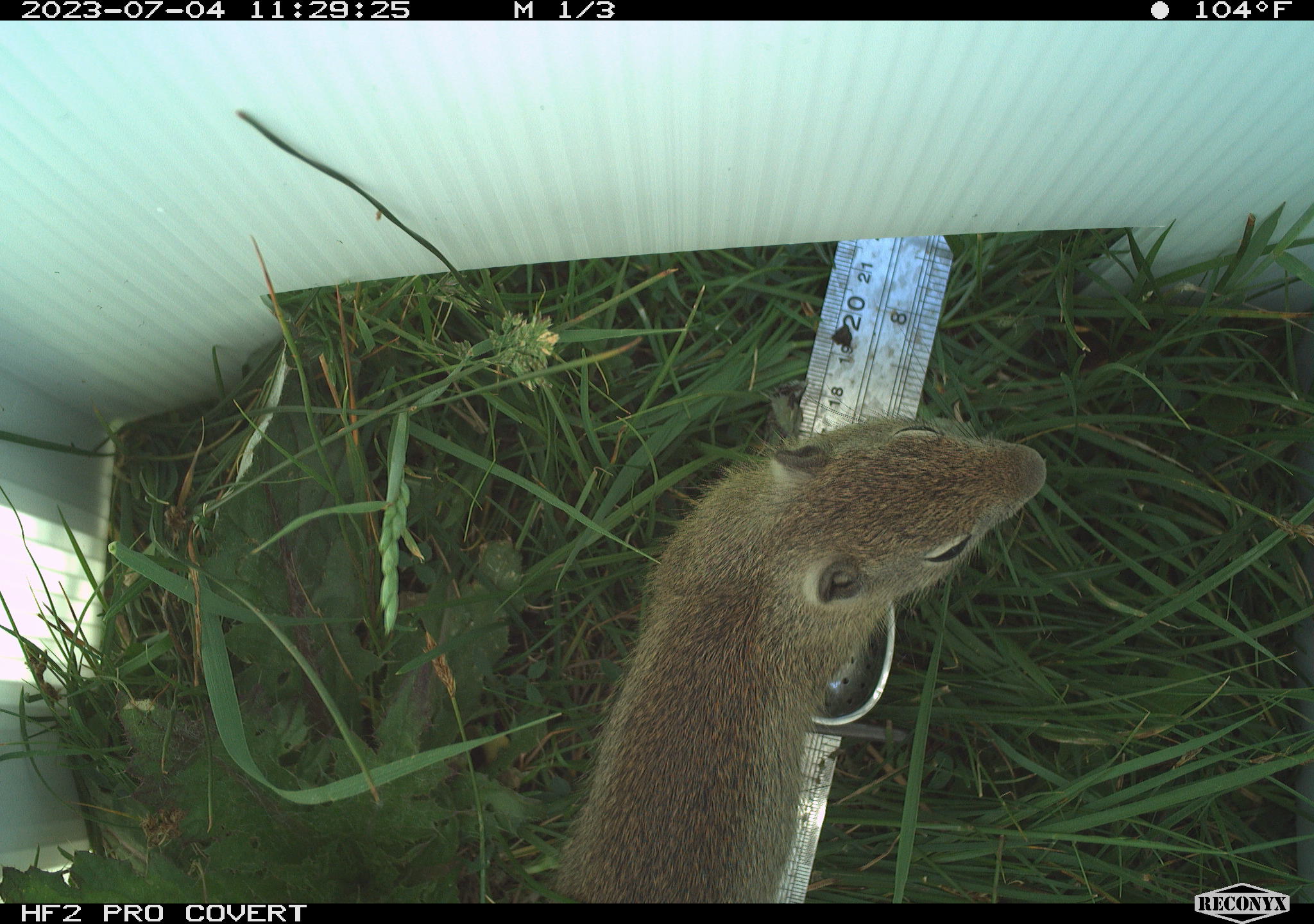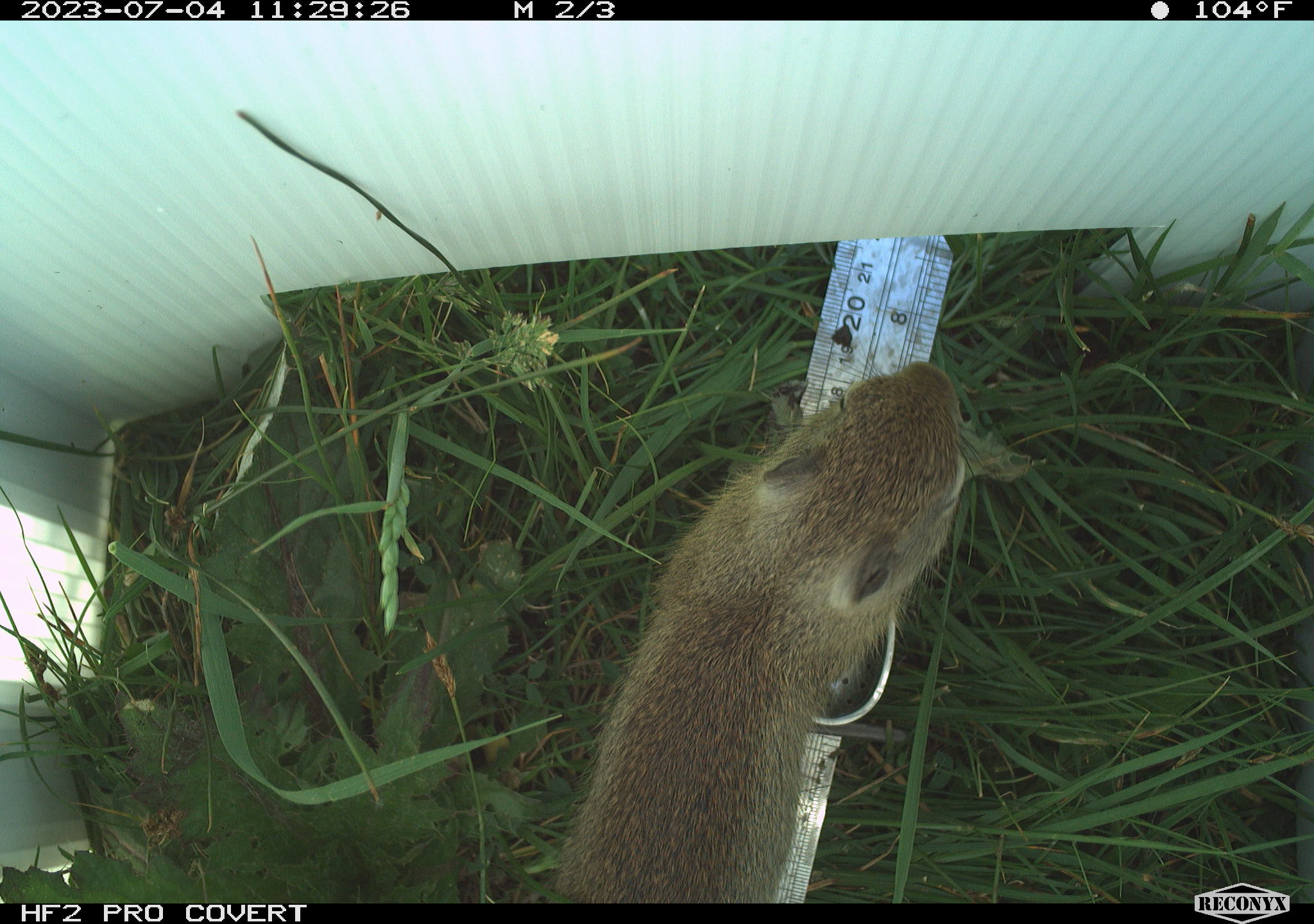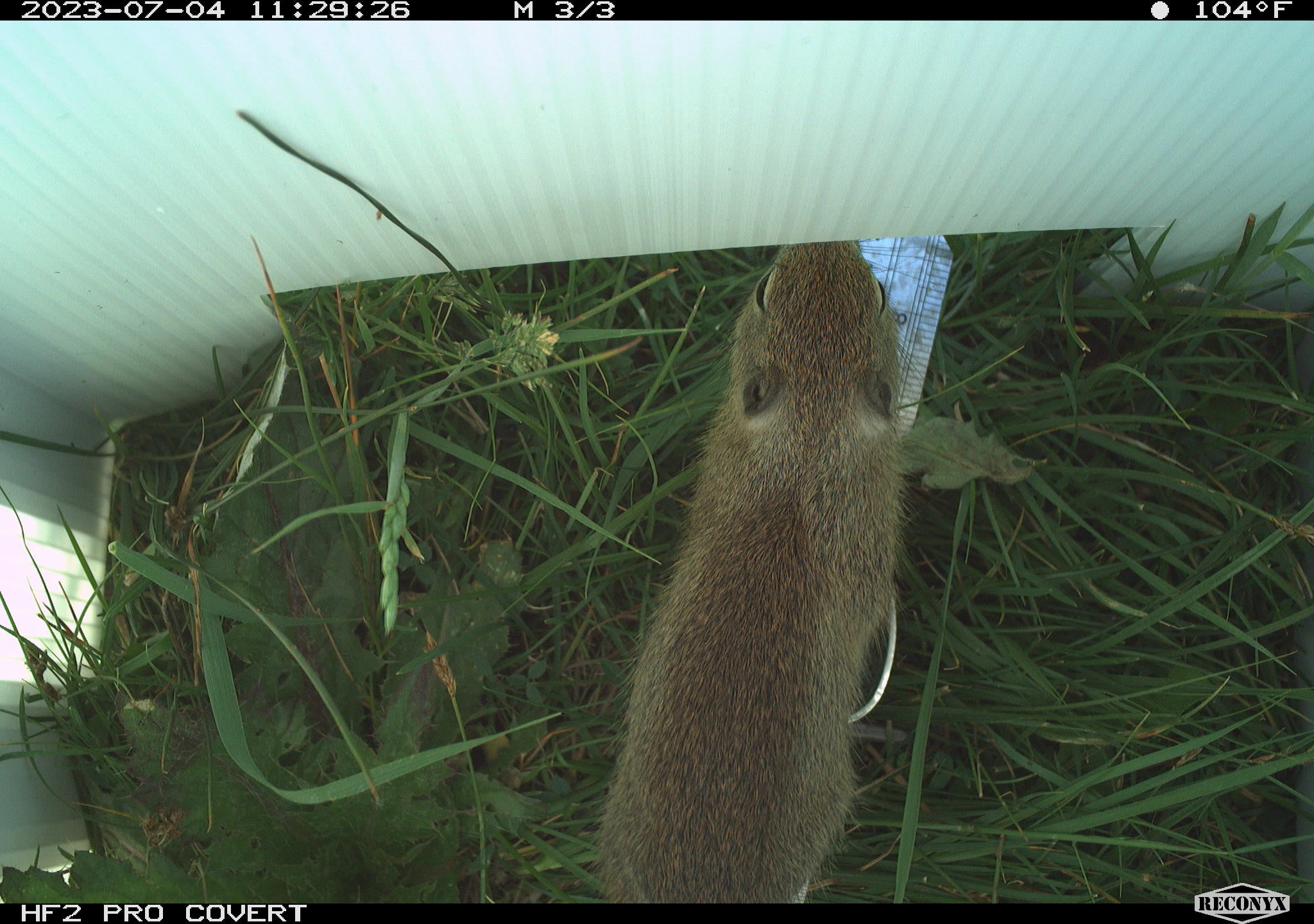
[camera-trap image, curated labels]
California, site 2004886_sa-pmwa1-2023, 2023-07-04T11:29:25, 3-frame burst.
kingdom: Animalia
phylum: Chordata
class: Mammalia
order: Rodentia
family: Sciuridae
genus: Urocitellus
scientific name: Urocitellus beldingi beldingi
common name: belding's ground squirrel